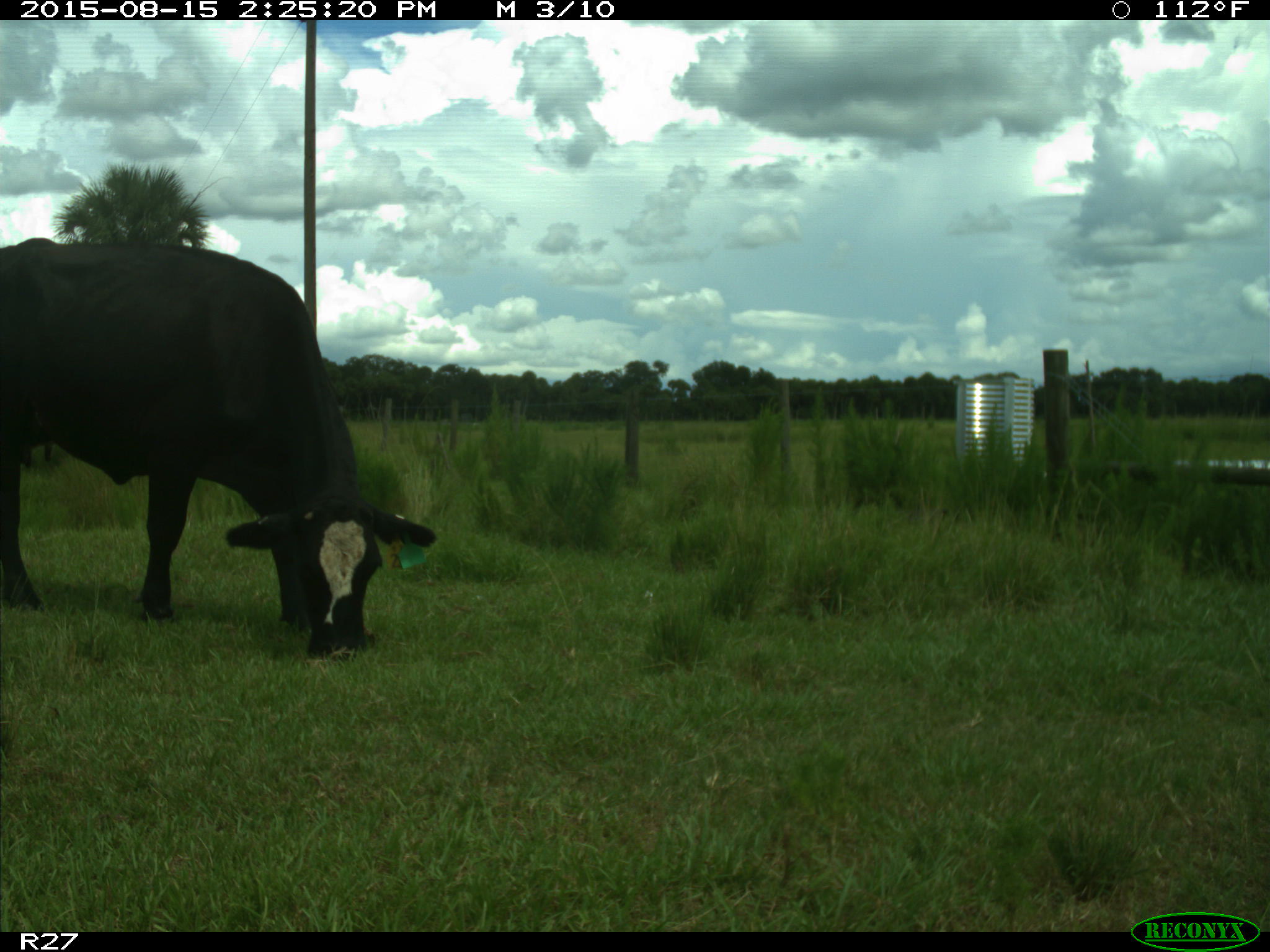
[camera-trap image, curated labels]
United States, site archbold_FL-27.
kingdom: Animalia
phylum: Chordata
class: Mammalia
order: Artiodactyla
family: Bovidae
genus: Bos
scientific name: Bos taurus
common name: domestic cow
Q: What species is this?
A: Bos taurus (domestic cow).